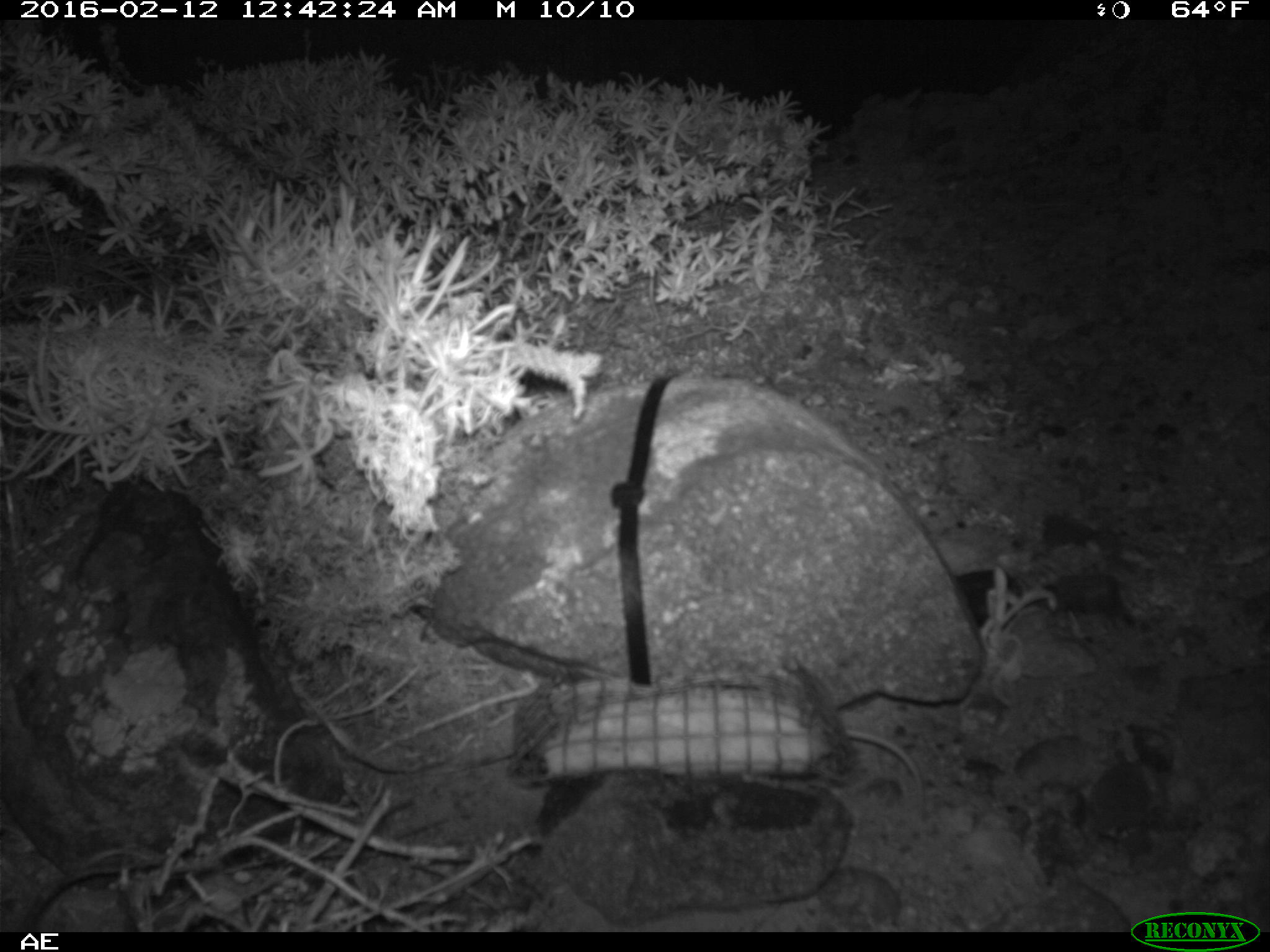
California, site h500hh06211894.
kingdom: Animalia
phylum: Chordata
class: Mammalia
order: Rodentia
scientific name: Rodentia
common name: rodent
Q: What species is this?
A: Rodent (Rodentia).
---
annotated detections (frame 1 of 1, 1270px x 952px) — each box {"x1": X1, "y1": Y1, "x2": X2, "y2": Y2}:
rodent: {"x1": 843, "y1": 730, "x2": 926, "y2": 819}